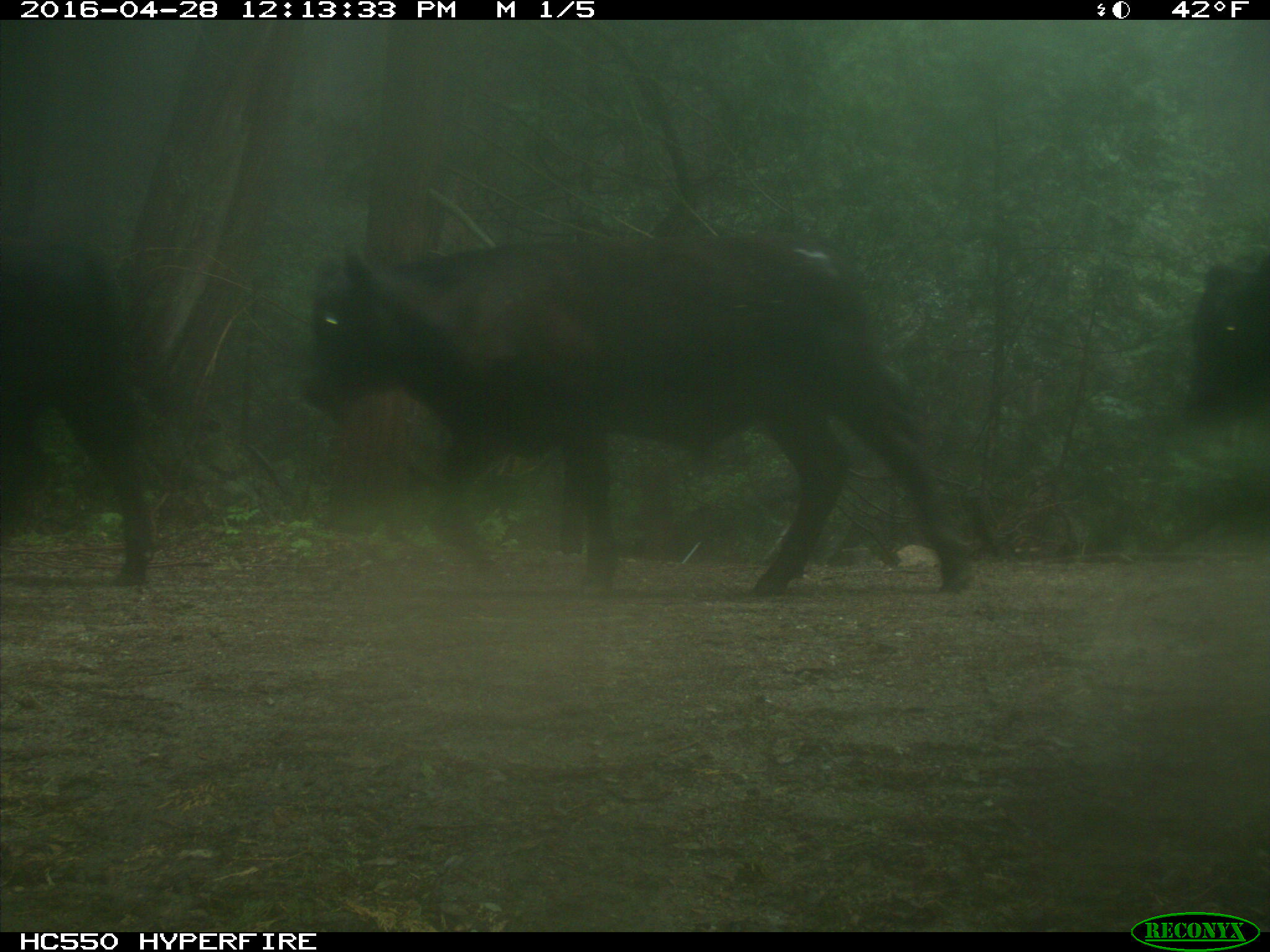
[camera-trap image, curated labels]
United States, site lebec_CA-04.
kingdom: Animalia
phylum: Chordata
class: Mammalia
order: Artiodactyla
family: Bovidae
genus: Bos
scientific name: Bos taurus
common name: domestic cow